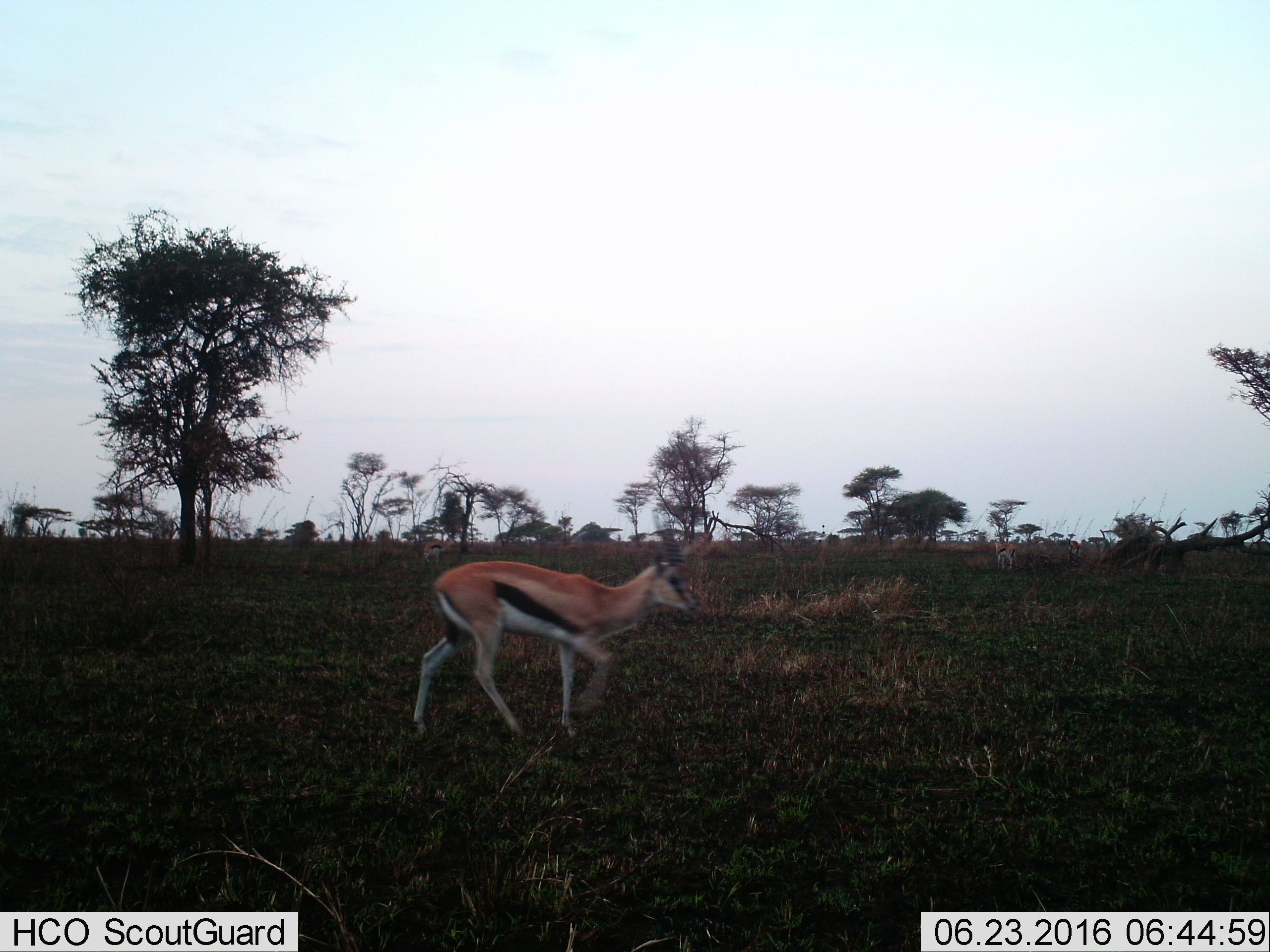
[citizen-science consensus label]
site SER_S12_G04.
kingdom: Animalia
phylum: Chordata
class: Mammalia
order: Artiodactyla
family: Bovidae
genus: Eudorcas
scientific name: Eudorcas thomsonii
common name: thomson's gazelle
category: gazellethomsons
Gazellethomsons (thomson's gazelle) (Eudorcas thomsonii), count 4. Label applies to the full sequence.